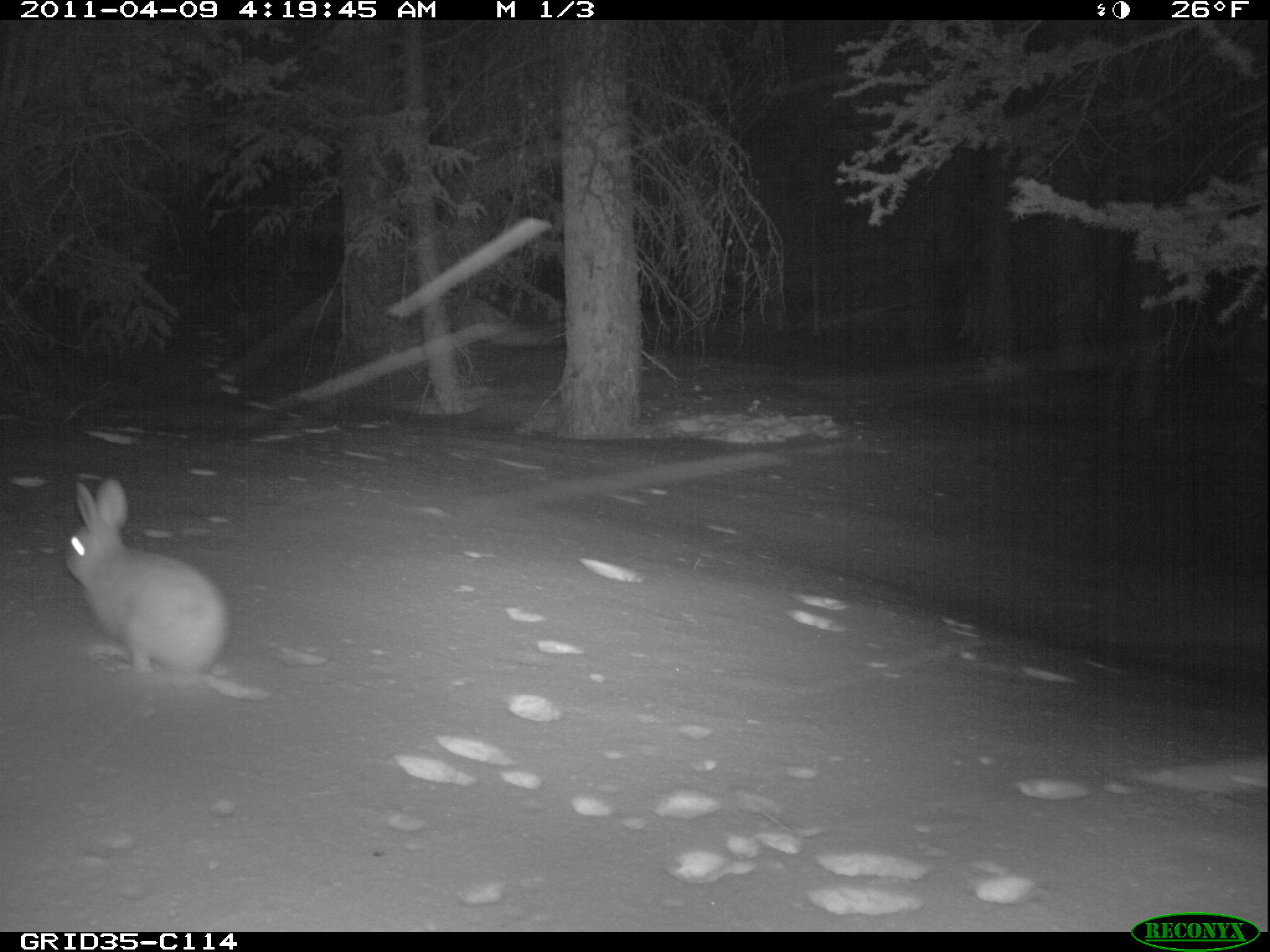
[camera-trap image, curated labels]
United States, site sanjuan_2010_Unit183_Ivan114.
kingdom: Animalia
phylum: Chordata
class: Mammalia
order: Lagomorpha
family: Leporidae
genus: Lepus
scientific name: Lepus americanus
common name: snowshoe hare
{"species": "Lepus americanus (snowshoe hare)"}